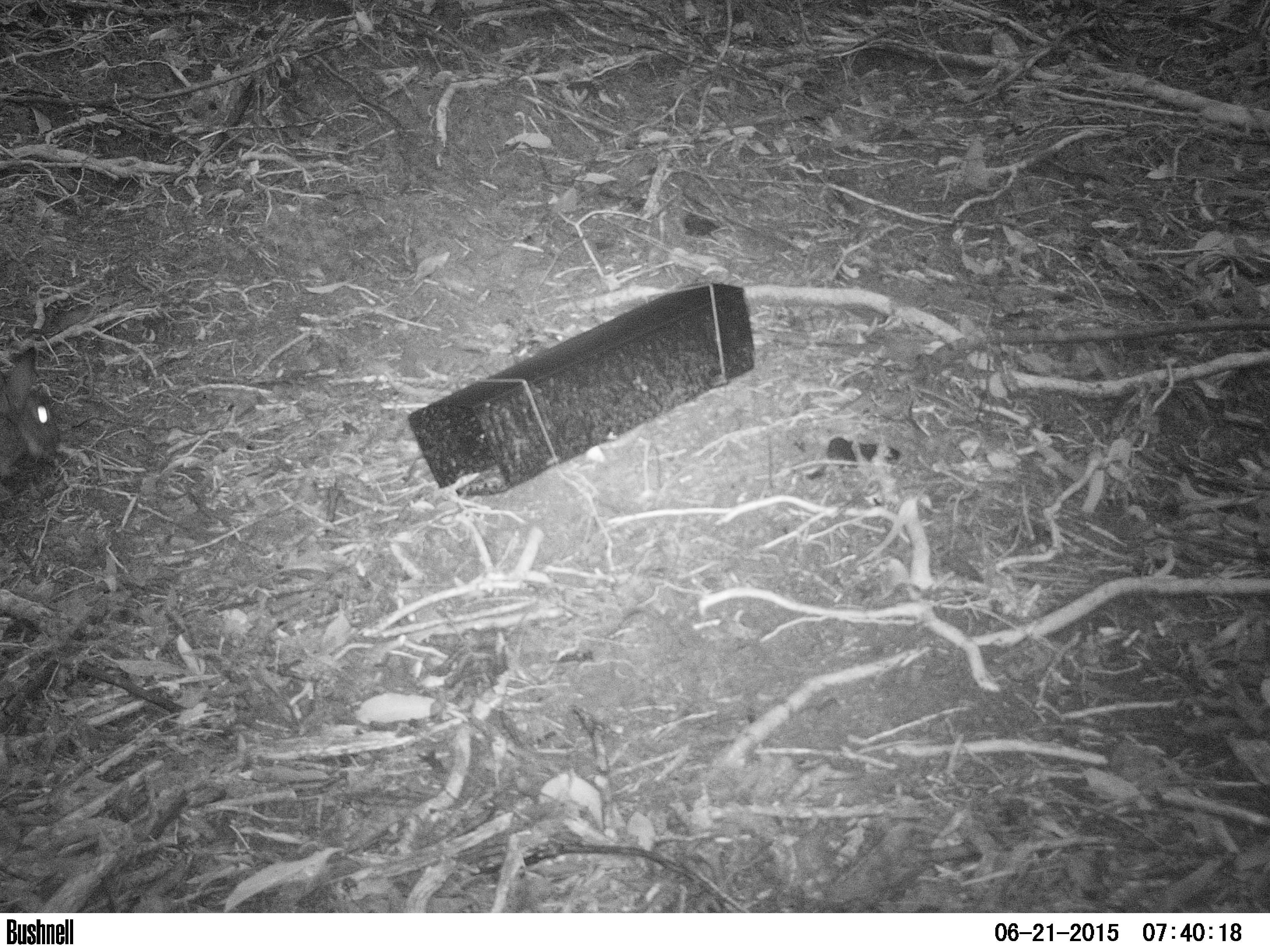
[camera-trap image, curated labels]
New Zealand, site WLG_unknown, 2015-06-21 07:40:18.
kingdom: Animalia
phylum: Chordata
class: Mammalia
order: Lagomorpha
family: Leporidae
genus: Oryctolagus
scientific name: Oryctolagus cuniculus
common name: european rabbit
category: rabbit